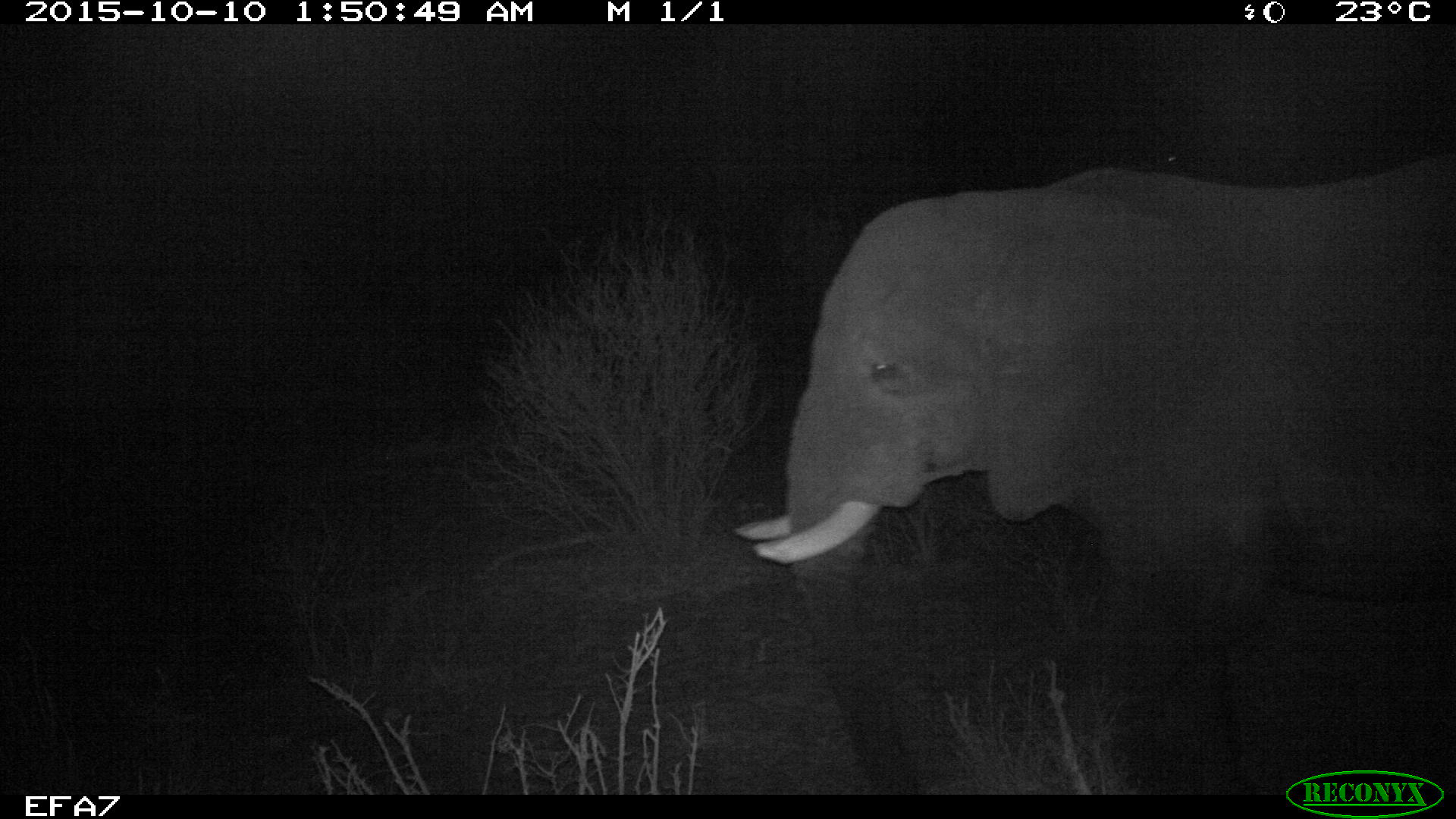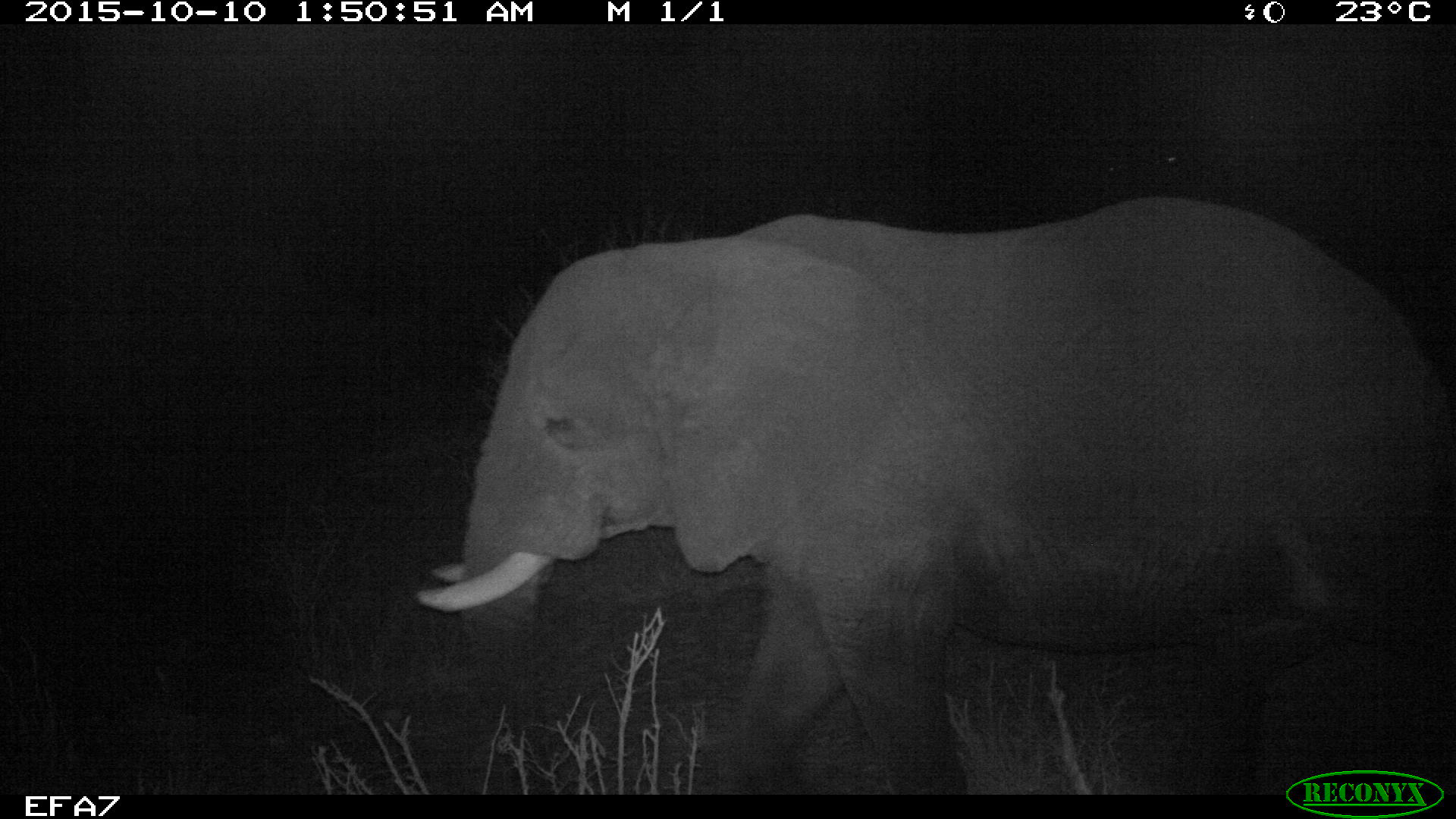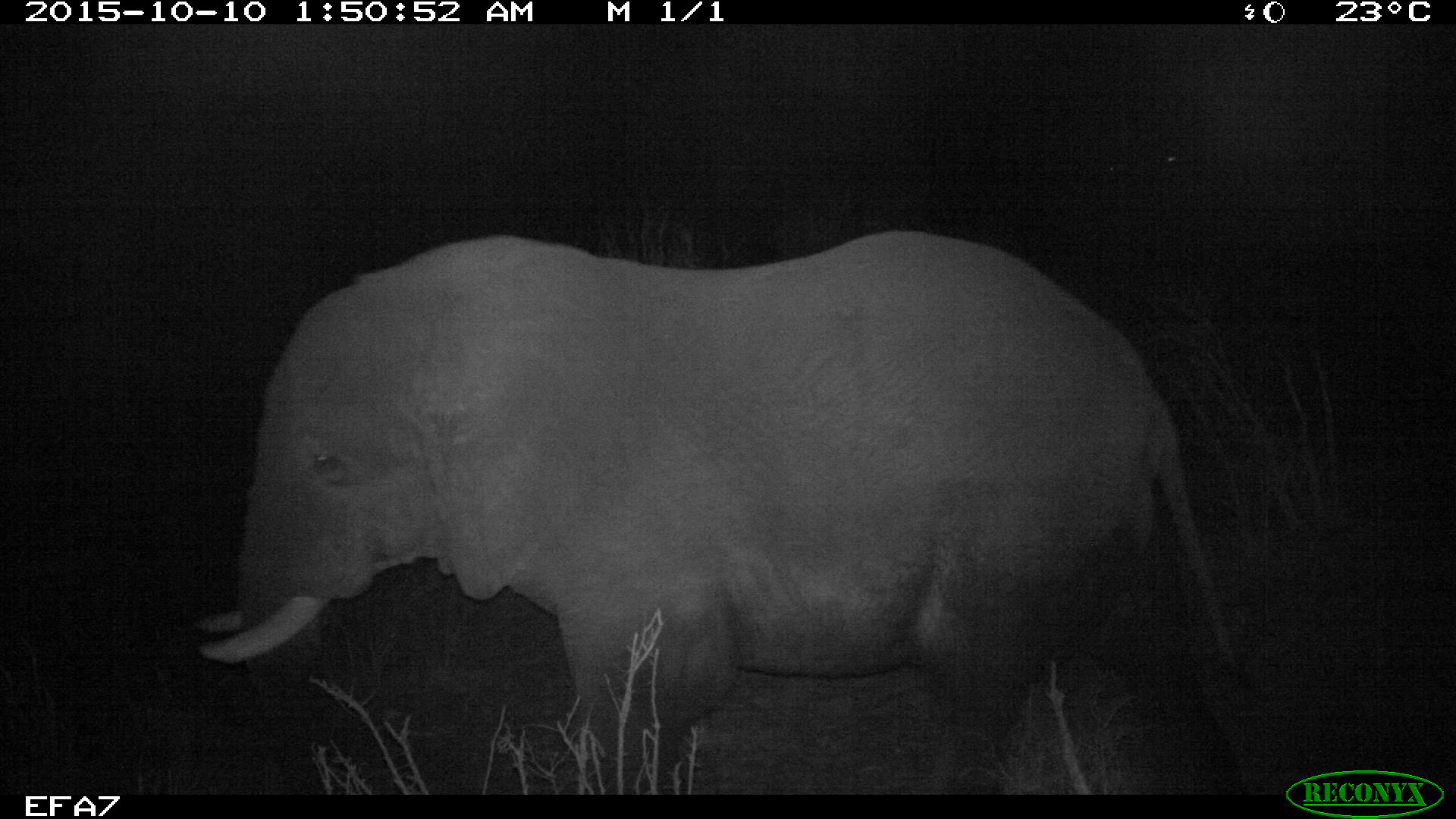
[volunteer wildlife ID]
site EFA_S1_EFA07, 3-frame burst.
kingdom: Animalia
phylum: Chordata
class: Mammalia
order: Proboscidea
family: Elephantidae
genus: Loxodonta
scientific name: Loxodonta africana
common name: african bush elephant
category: elephant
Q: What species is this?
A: Elephant (african bush elephant) (Loxodonta africana).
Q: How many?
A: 1.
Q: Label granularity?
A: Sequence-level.